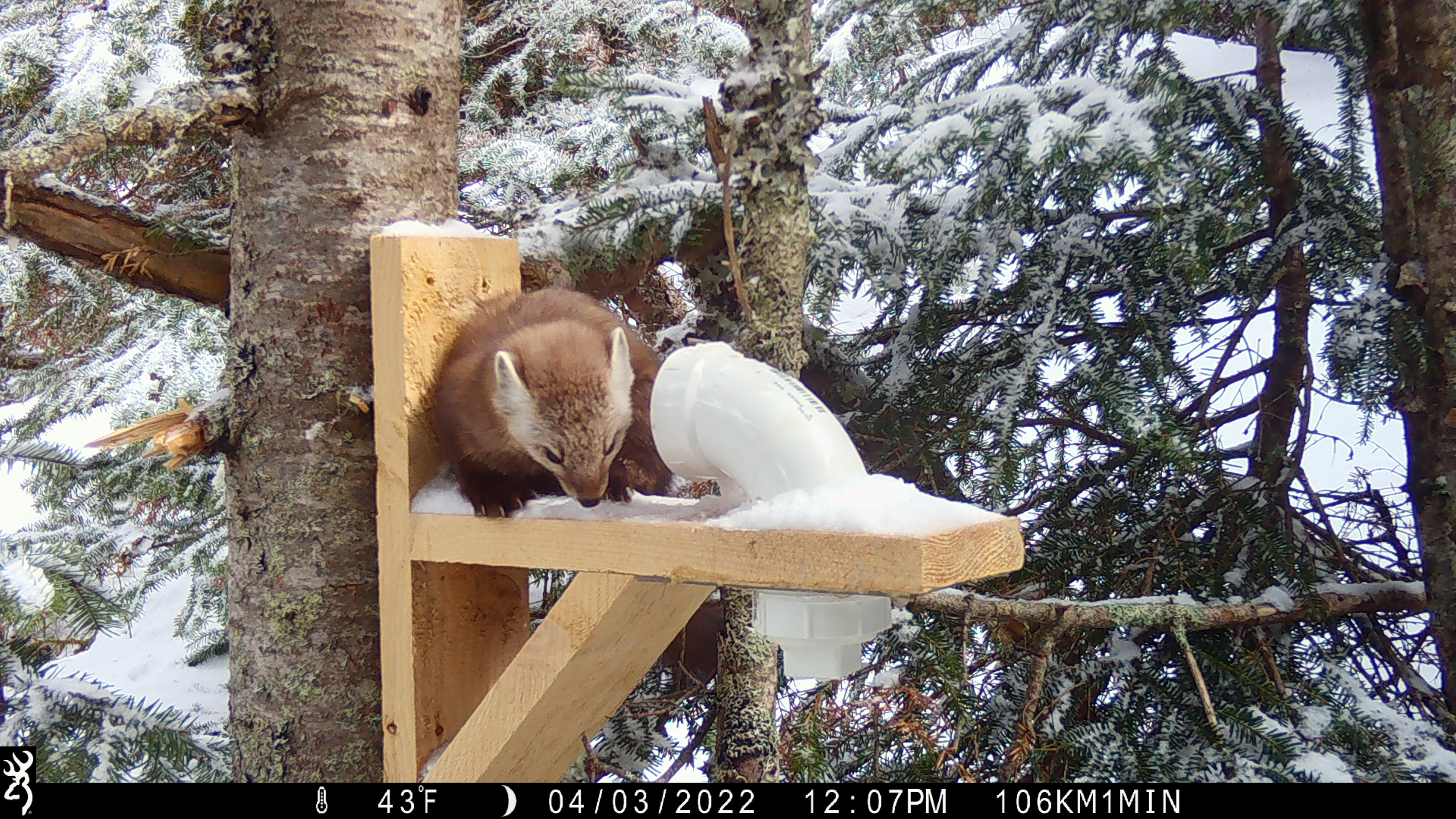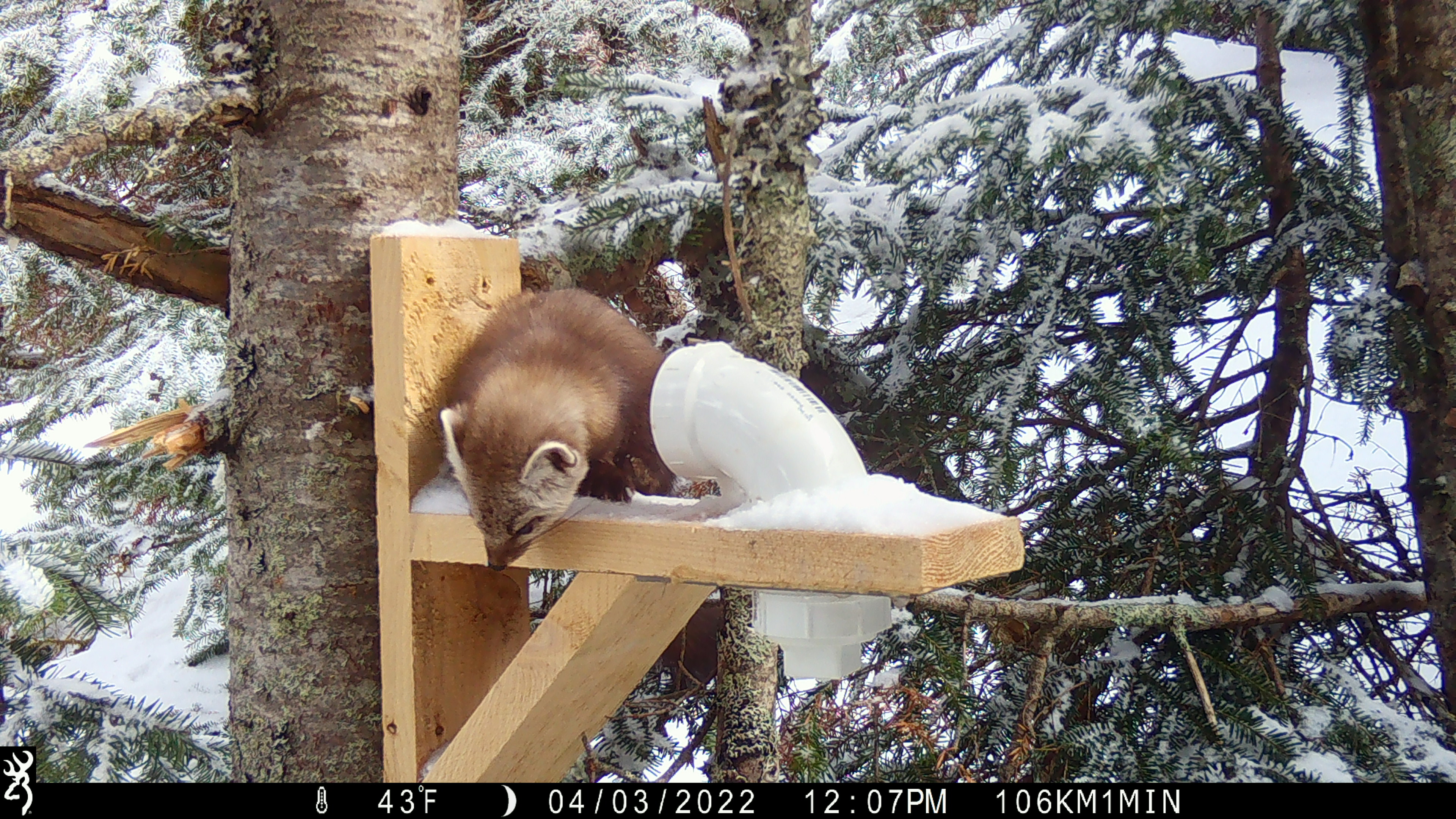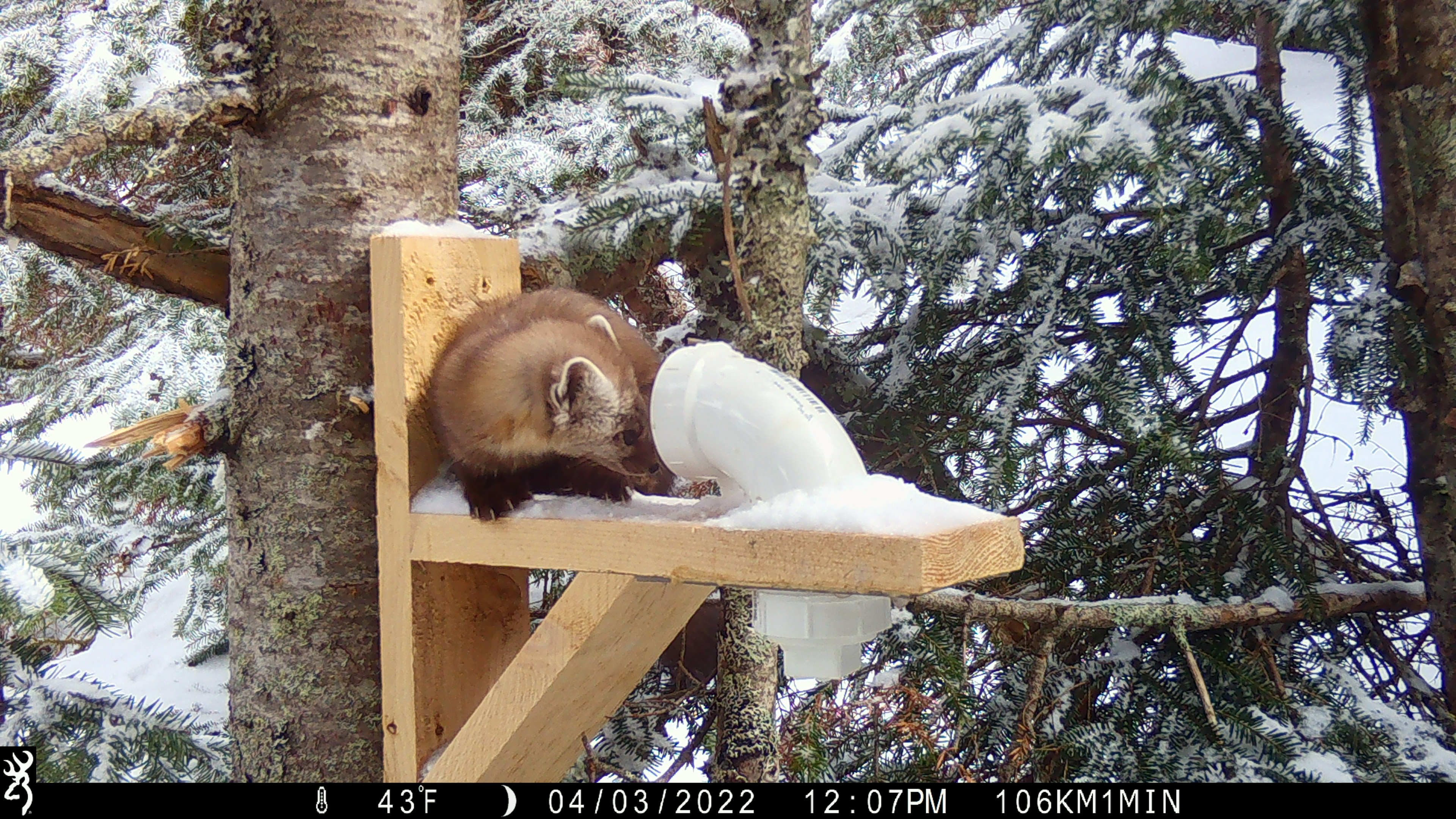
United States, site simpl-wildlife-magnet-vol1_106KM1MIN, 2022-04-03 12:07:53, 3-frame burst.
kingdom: Animalia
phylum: Chordata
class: Mammalia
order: Carnivora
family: Mustelidae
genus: Martes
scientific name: Martes americana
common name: american marten